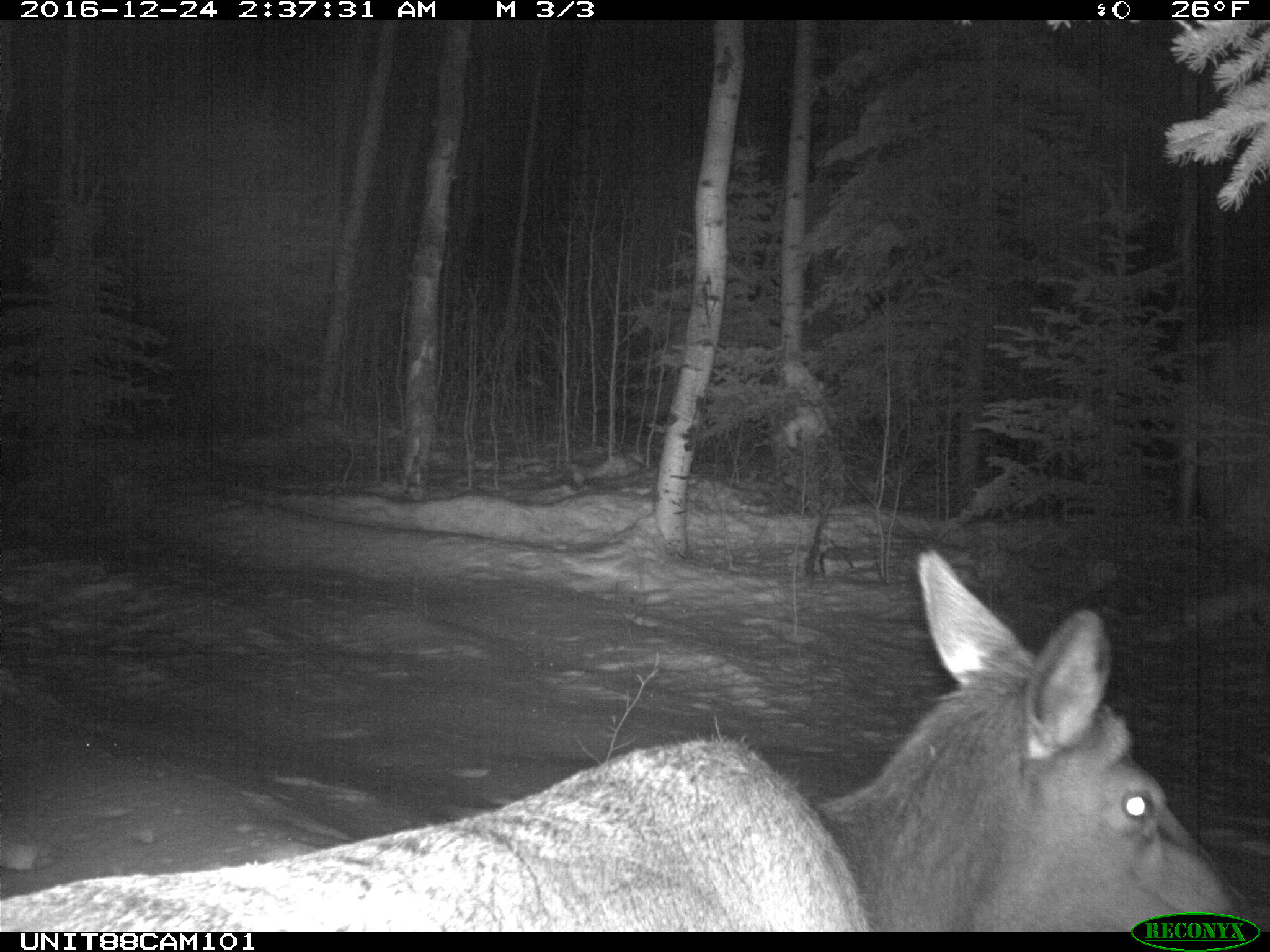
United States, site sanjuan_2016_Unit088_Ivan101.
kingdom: Animalia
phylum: Chordata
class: Mammalia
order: Artiodactyla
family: Cervidae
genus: Cervus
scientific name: Cervus elaphus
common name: red deer